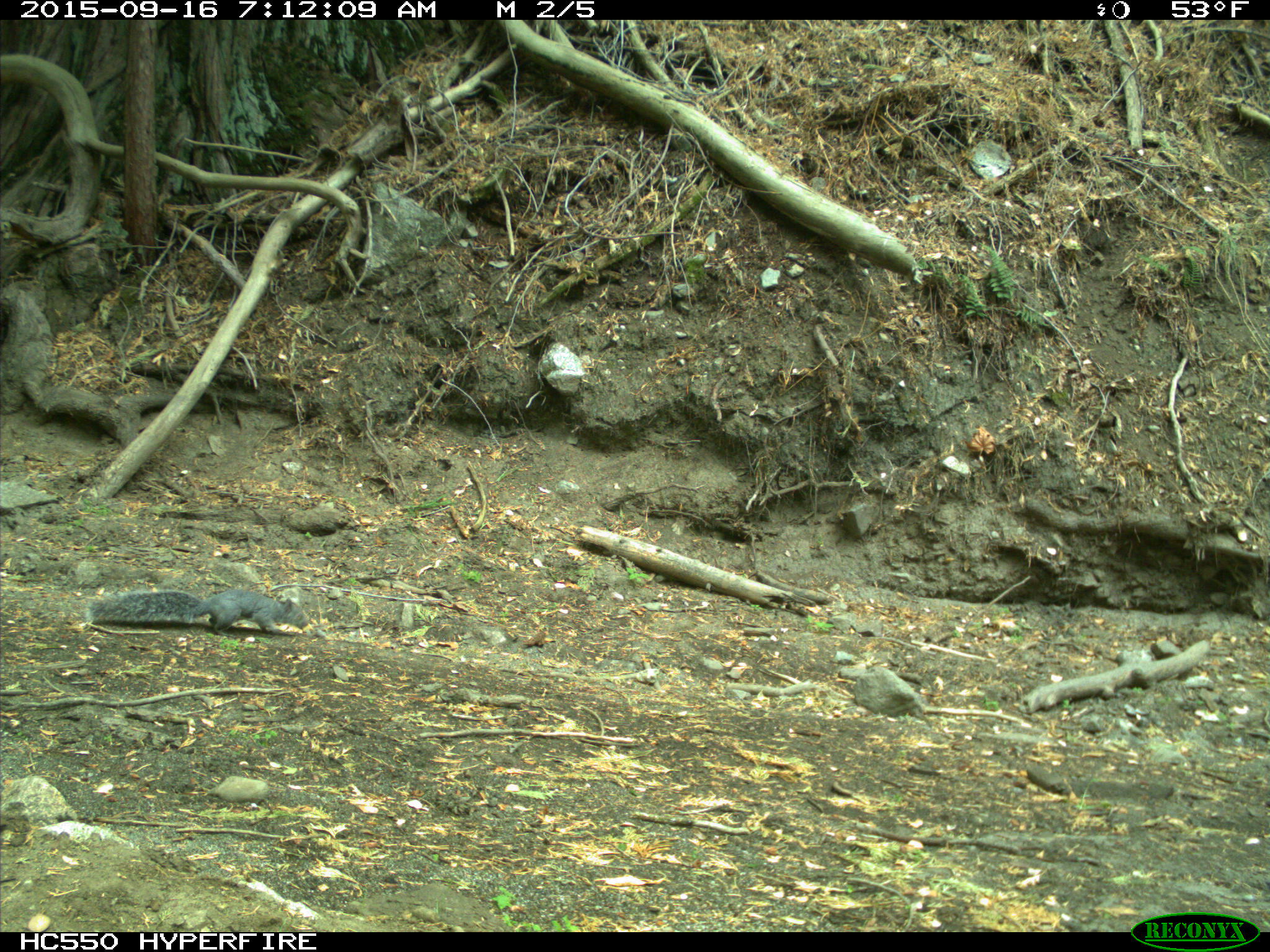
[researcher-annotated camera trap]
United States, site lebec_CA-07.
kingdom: Animalia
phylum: Chordata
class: Mammalia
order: Rodentia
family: Sciuridae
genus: Sciurus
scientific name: Sciurus carolinensis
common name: eastern gray squirrel